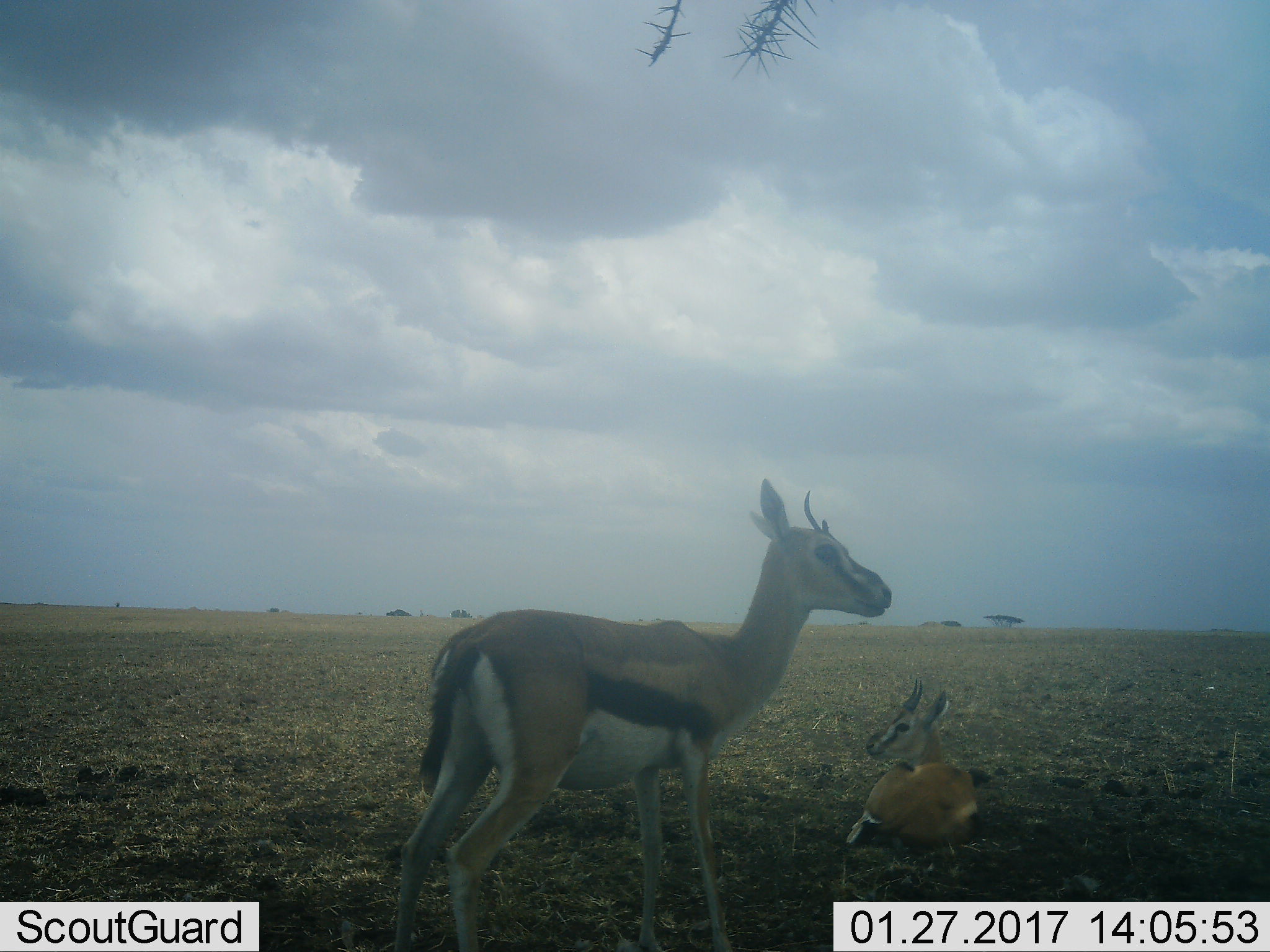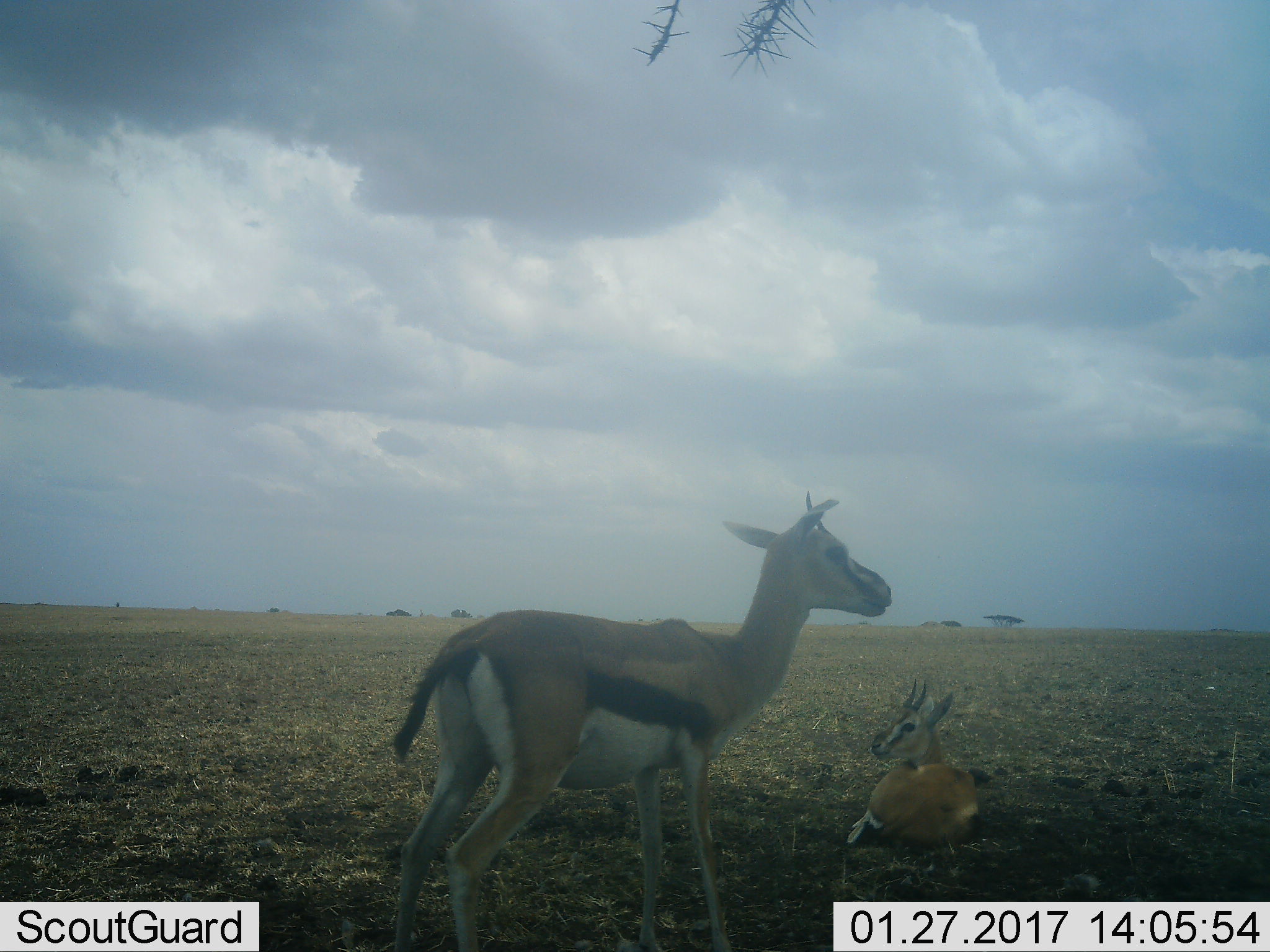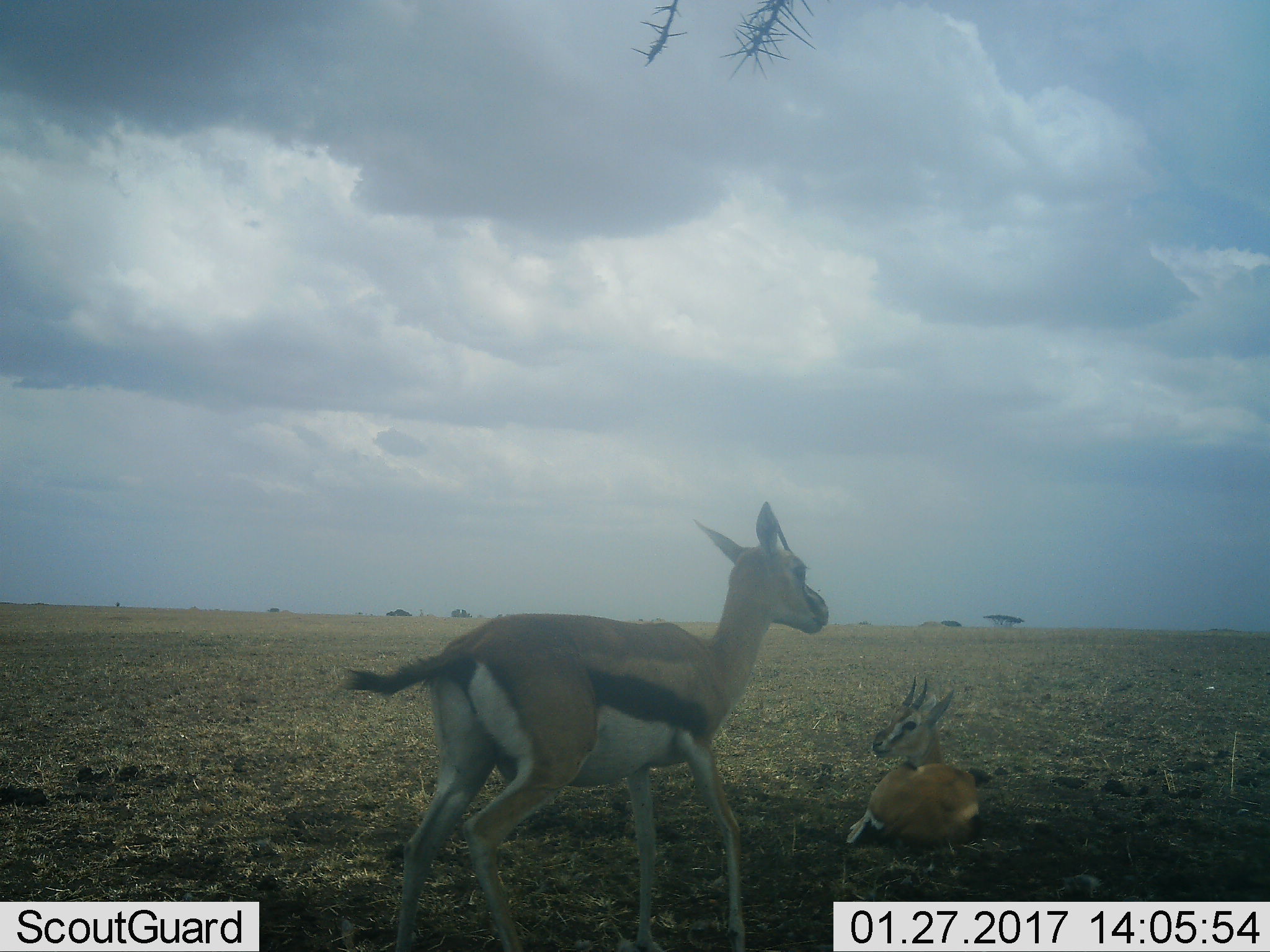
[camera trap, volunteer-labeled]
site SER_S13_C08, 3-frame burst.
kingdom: Animalia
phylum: Chordata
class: Mammalia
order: Artiodactyla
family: Bovidae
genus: Eudorcas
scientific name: Eudorcas thomsonii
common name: thomson's gazelle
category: gazellethomsons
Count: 2.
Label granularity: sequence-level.